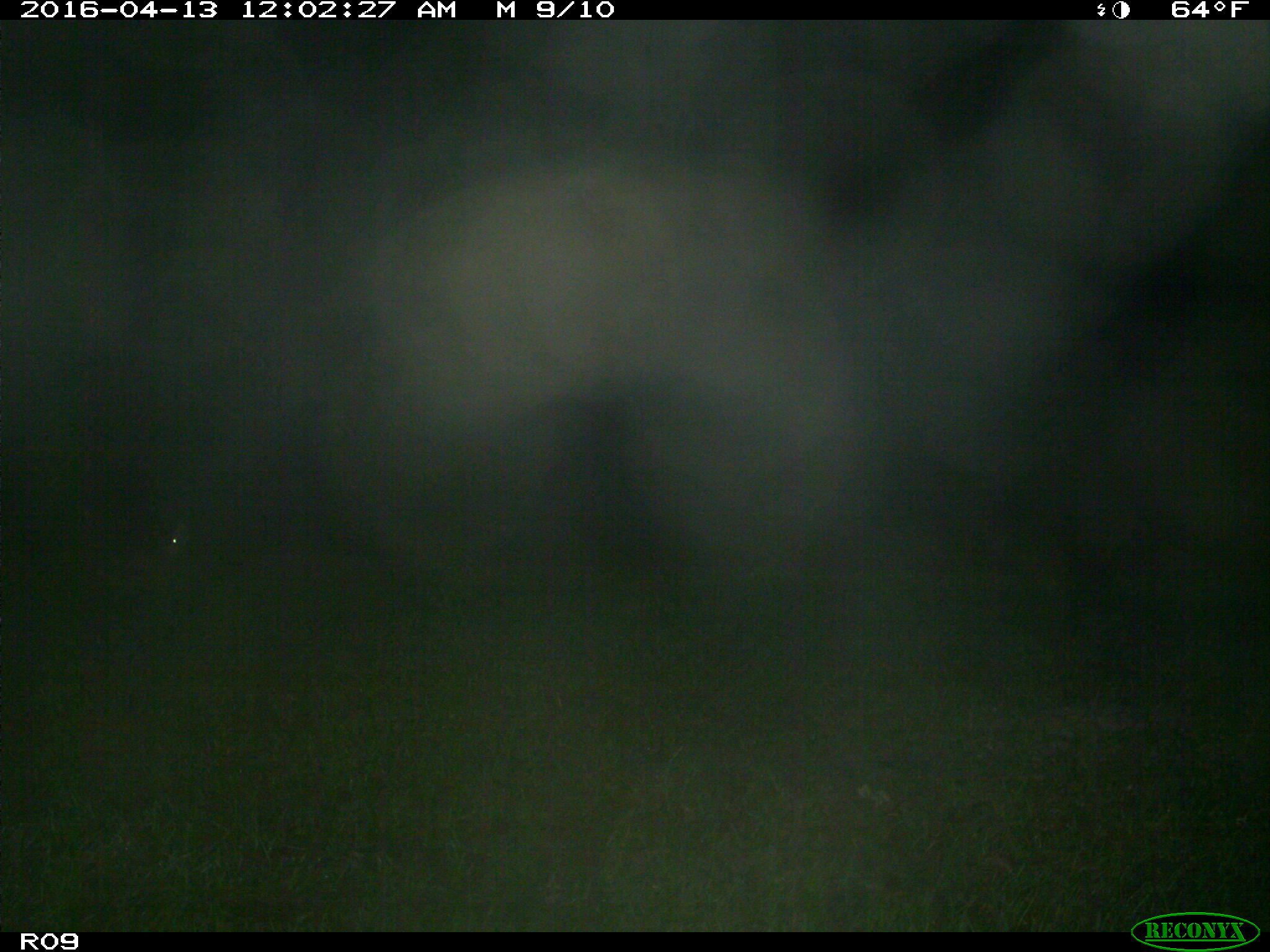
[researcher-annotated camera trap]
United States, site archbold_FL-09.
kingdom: Animalia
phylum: Chordata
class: Mammalia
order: Artiodactyla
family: Bovidae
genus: Bos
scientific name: Bos taurus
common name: domestic cow